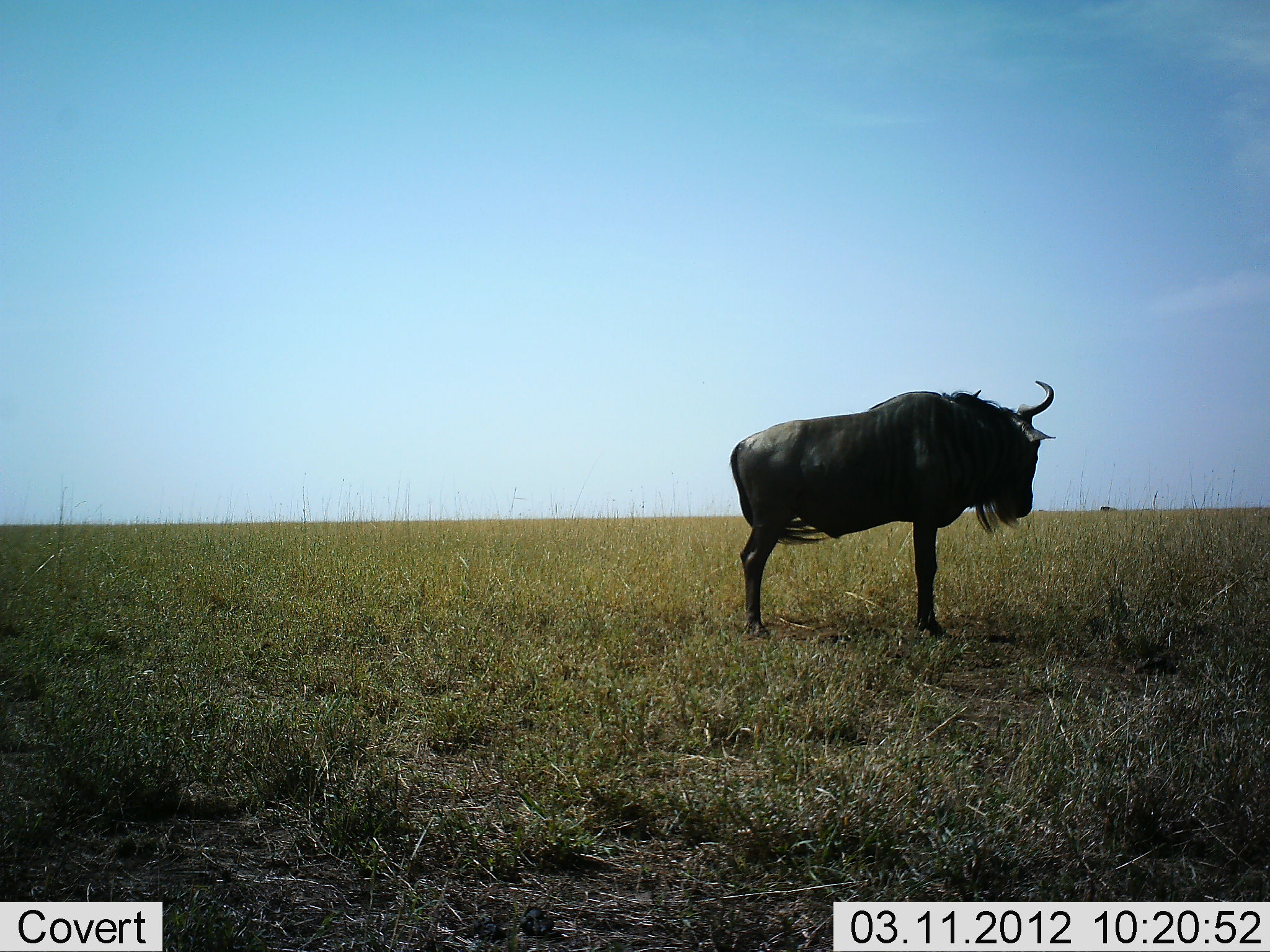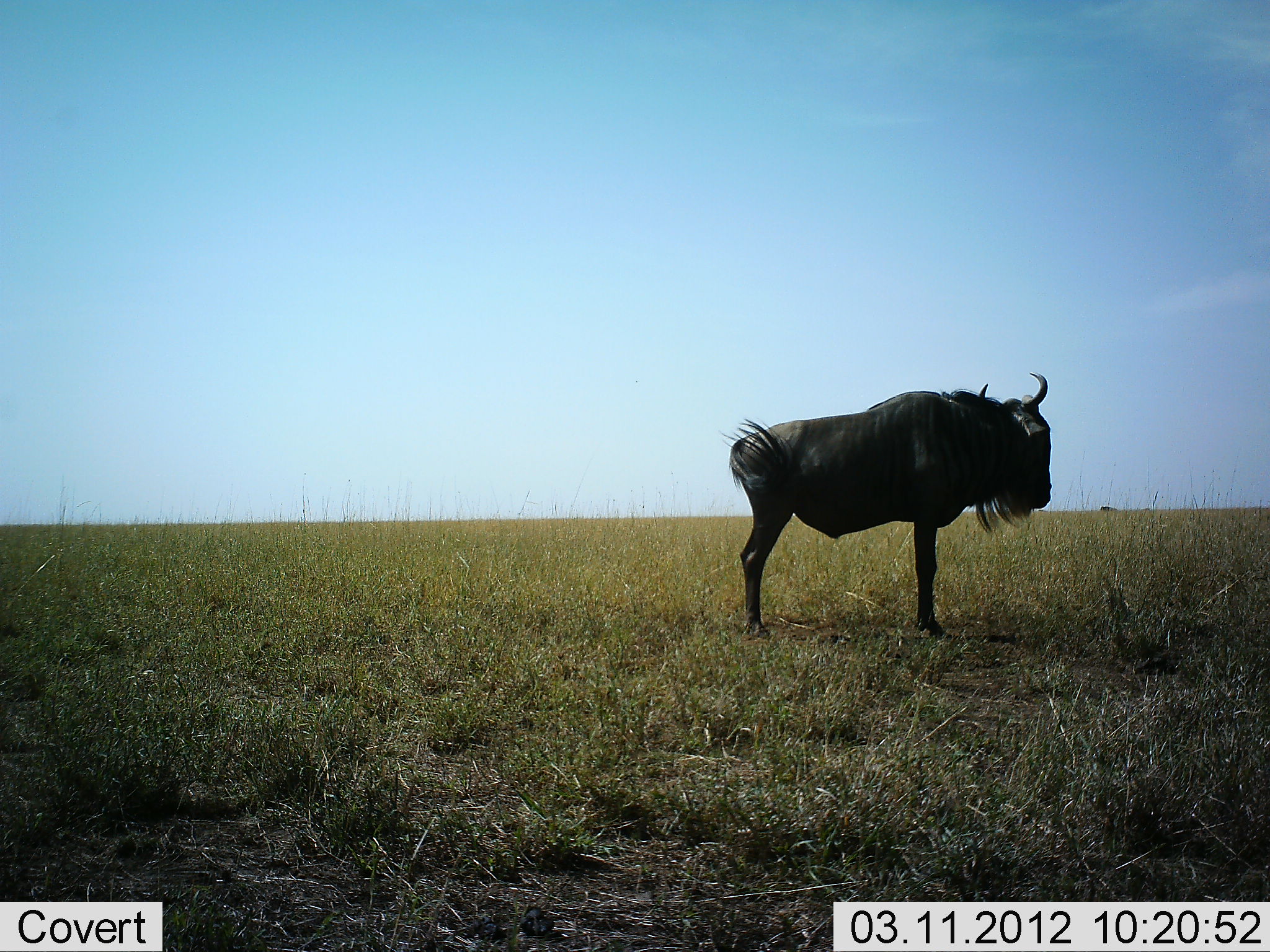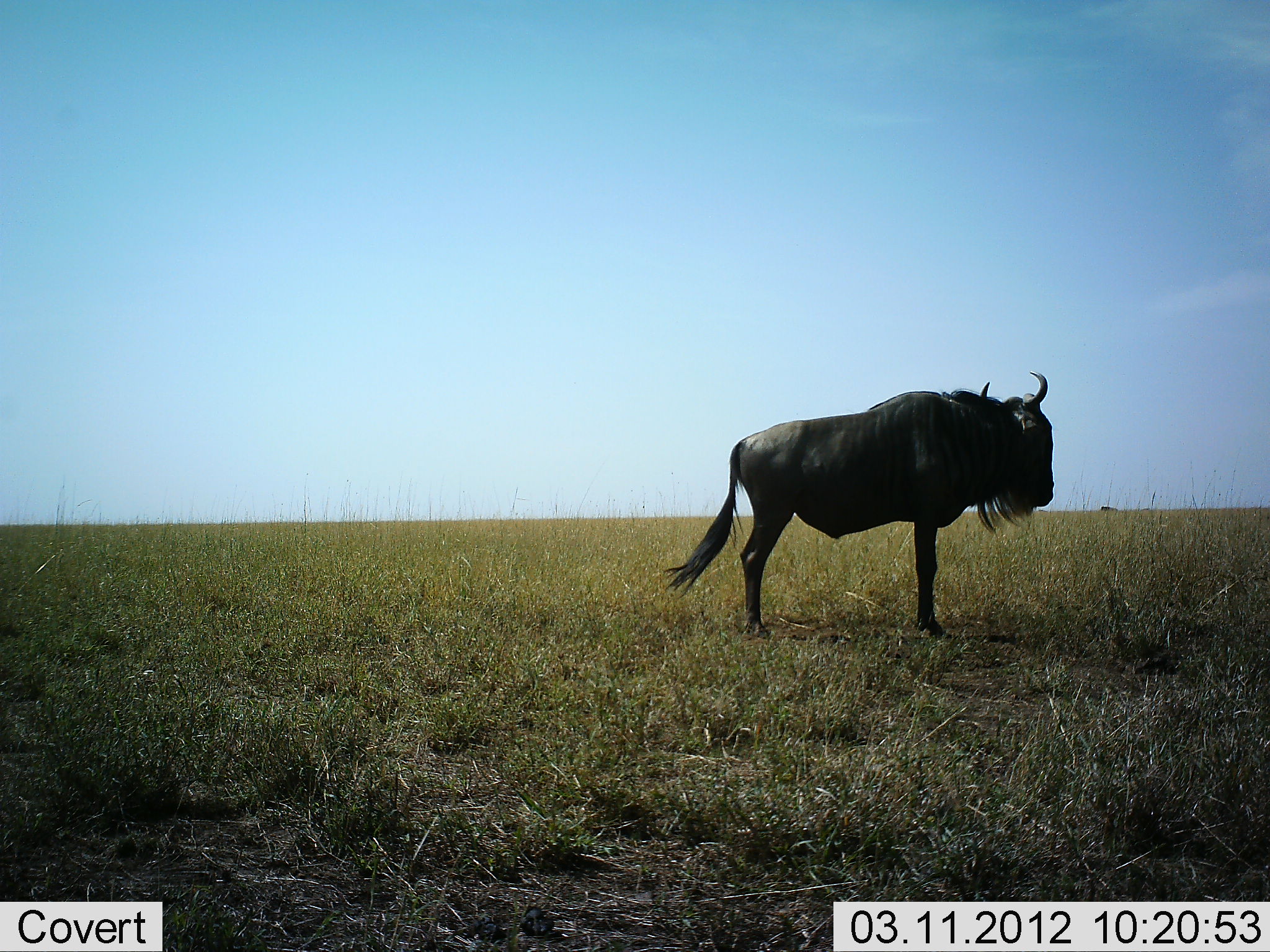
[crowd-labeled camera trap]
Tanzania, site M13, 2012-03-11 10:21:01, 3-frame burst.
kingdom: Animalia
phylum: Chordata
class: Mammalia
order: Artiodactyla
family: Bovidae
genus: Connochaetes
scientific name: Connochaetes taurinus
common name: blue wildebeest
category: wildebeest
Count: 1.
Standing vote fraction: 100%.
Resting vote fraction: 0%.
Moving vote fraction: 0%.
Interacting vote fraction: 0%.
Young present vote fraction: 0%.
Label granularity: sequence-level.